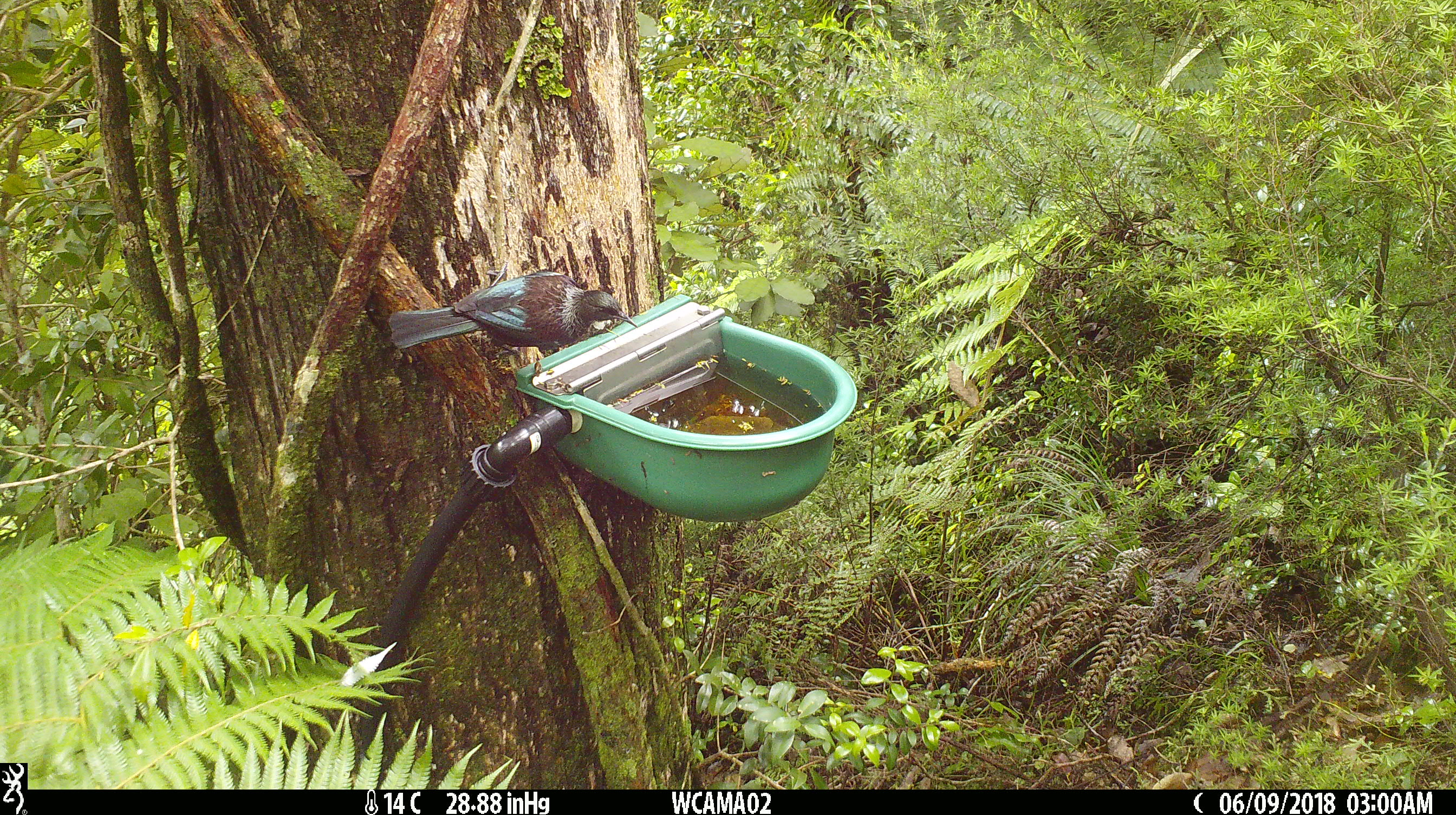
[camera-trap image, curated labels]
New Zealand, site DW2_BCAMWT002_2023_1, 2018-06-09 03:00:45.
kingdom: Animalia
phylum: Chordata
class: Aves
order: Passeriformes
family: Meliphagidae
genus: Prosthemadera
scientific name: Prosthemadera novaeseelandiae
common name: tui